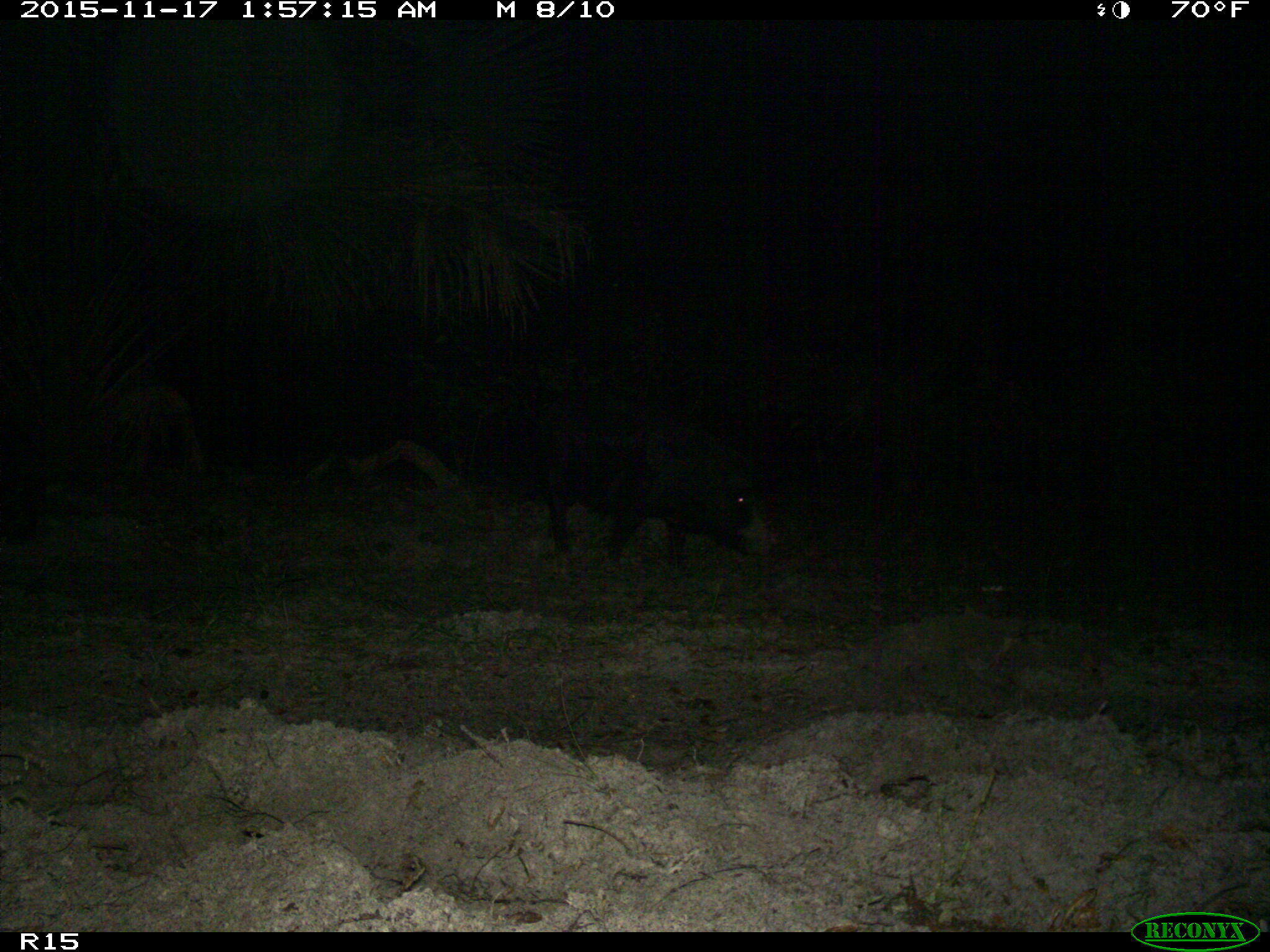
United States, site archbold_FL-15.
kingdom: Animalia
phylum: Chordata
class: Mammalia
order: Artiodactyla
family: Suidae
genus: Sus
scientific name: Sus scrofa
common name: wild boar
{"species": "Sus scrofa (wild boar)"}